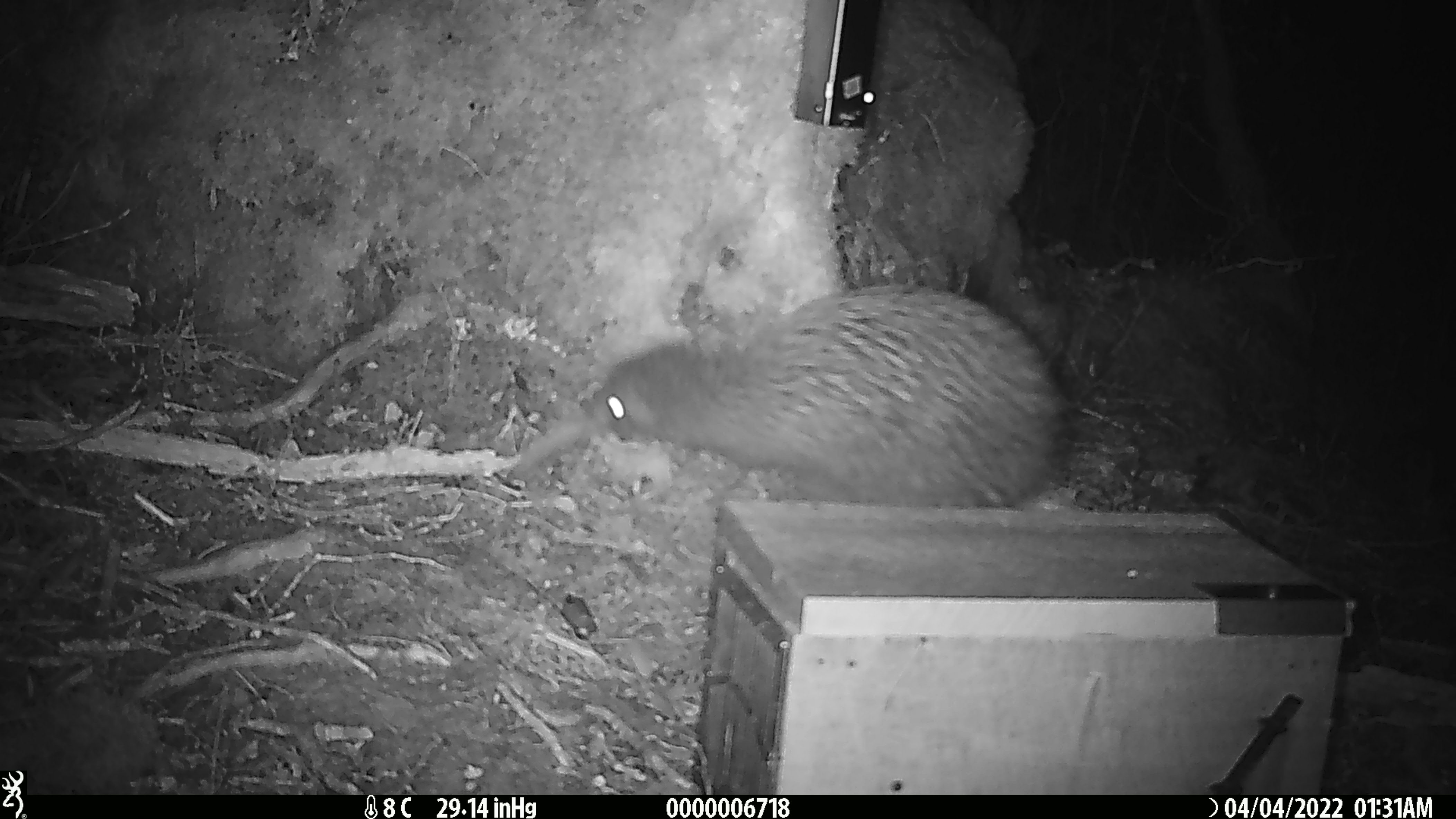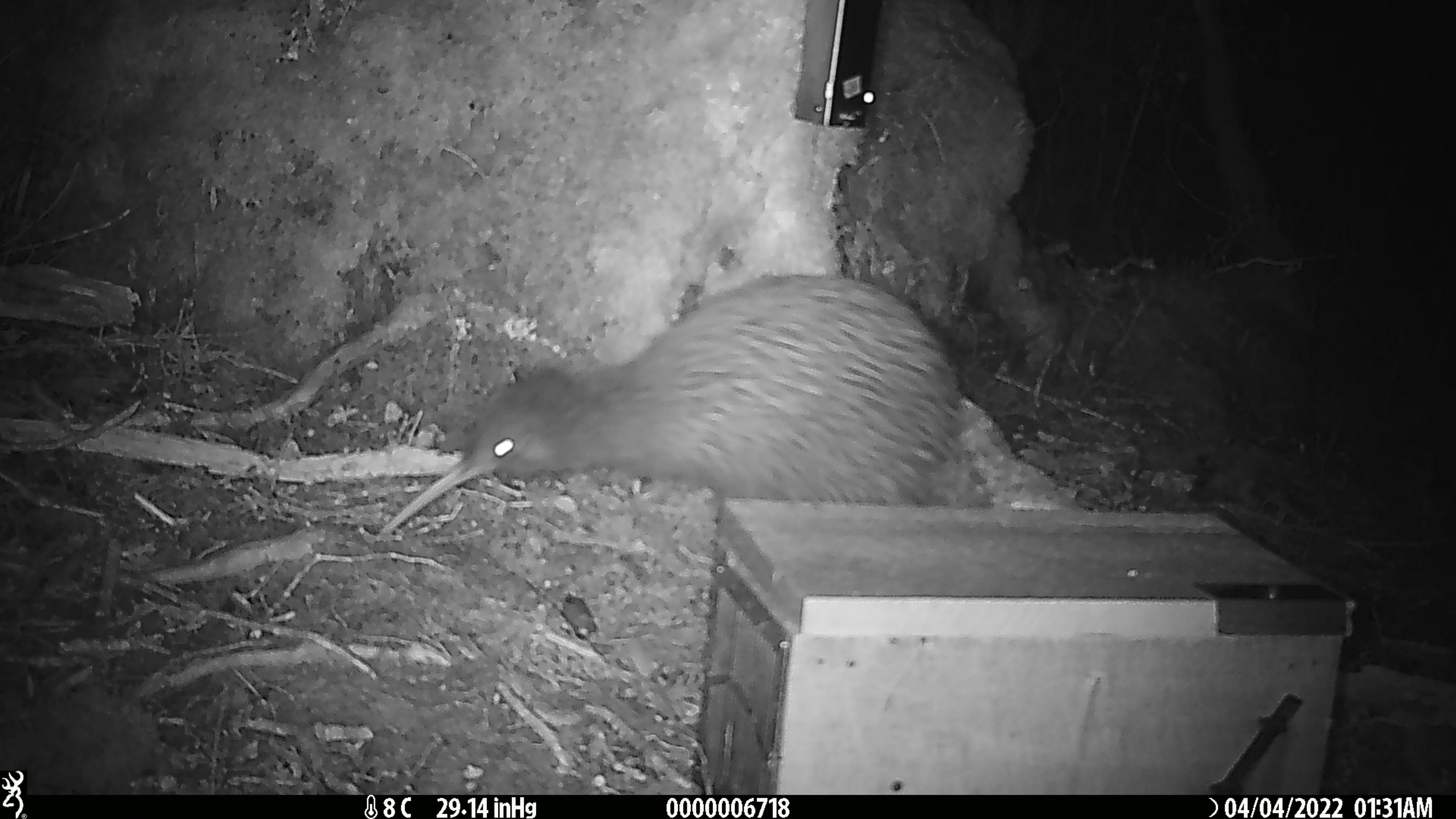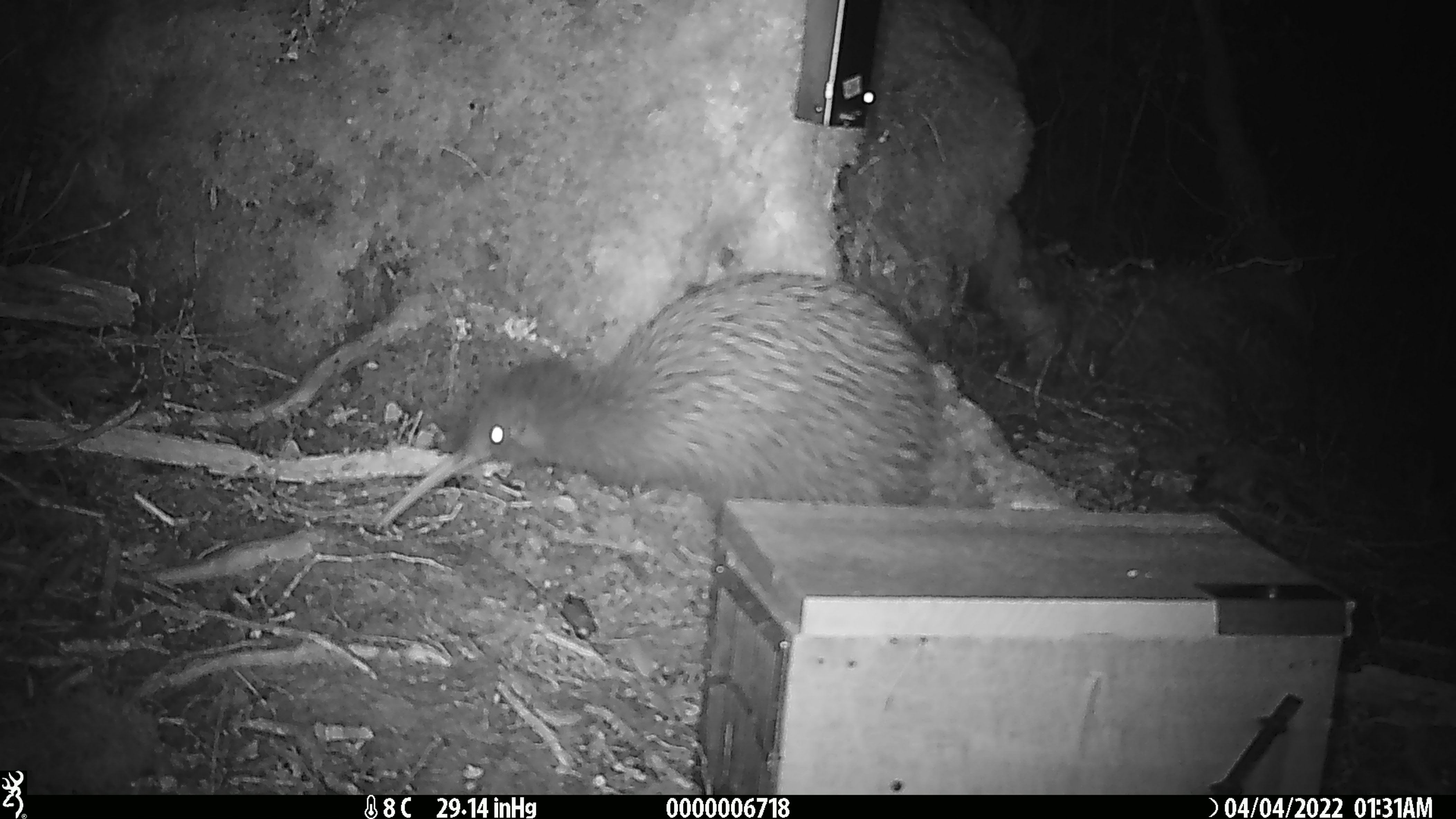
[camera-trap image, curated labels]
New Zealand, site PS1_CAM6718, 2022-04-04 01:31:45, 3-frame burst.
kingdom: Animalia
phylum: Chordata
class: Aves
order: Apterygiformes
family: Apterygidae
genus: Apteryx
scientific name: Apteryx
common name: kiwi